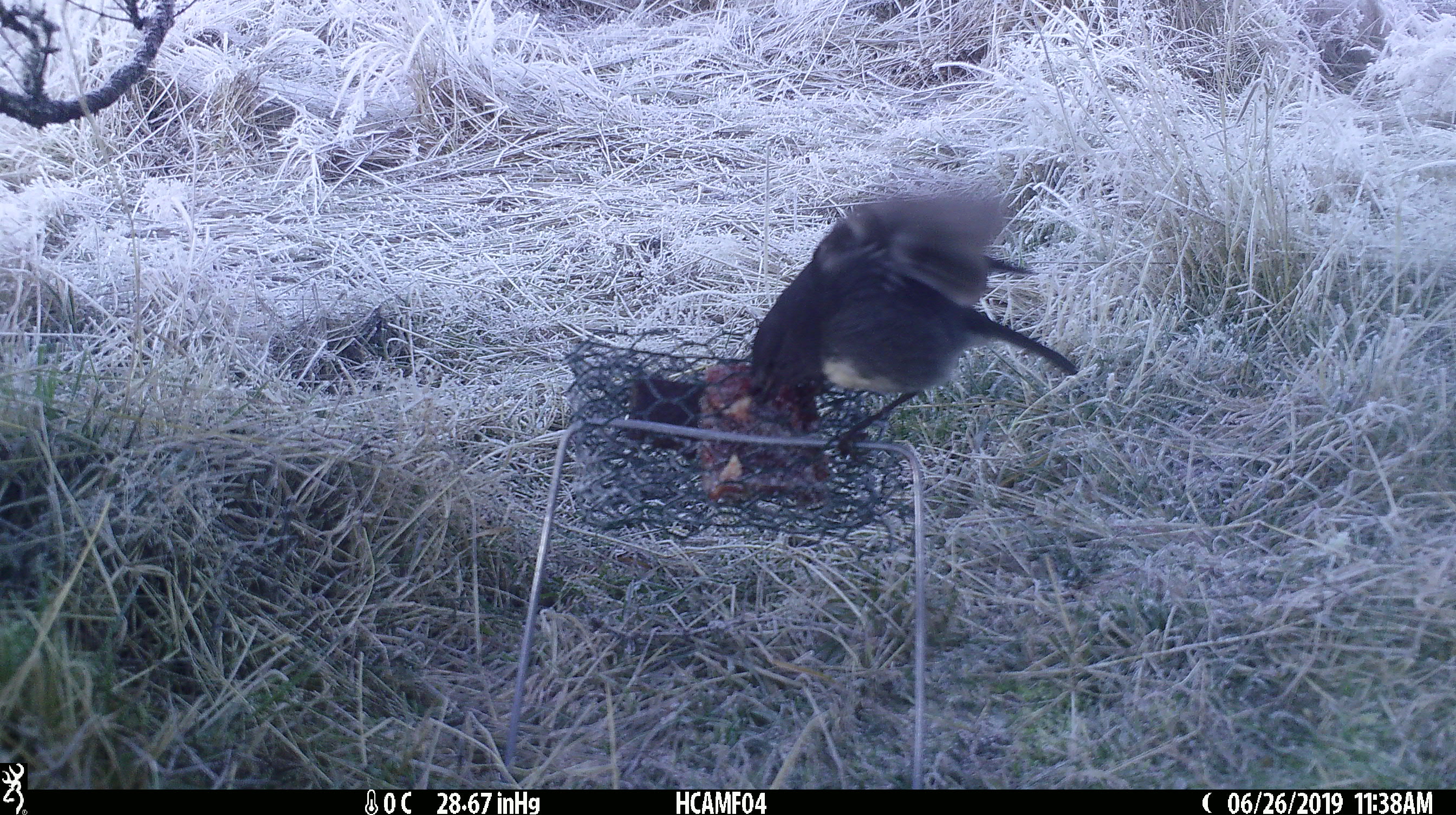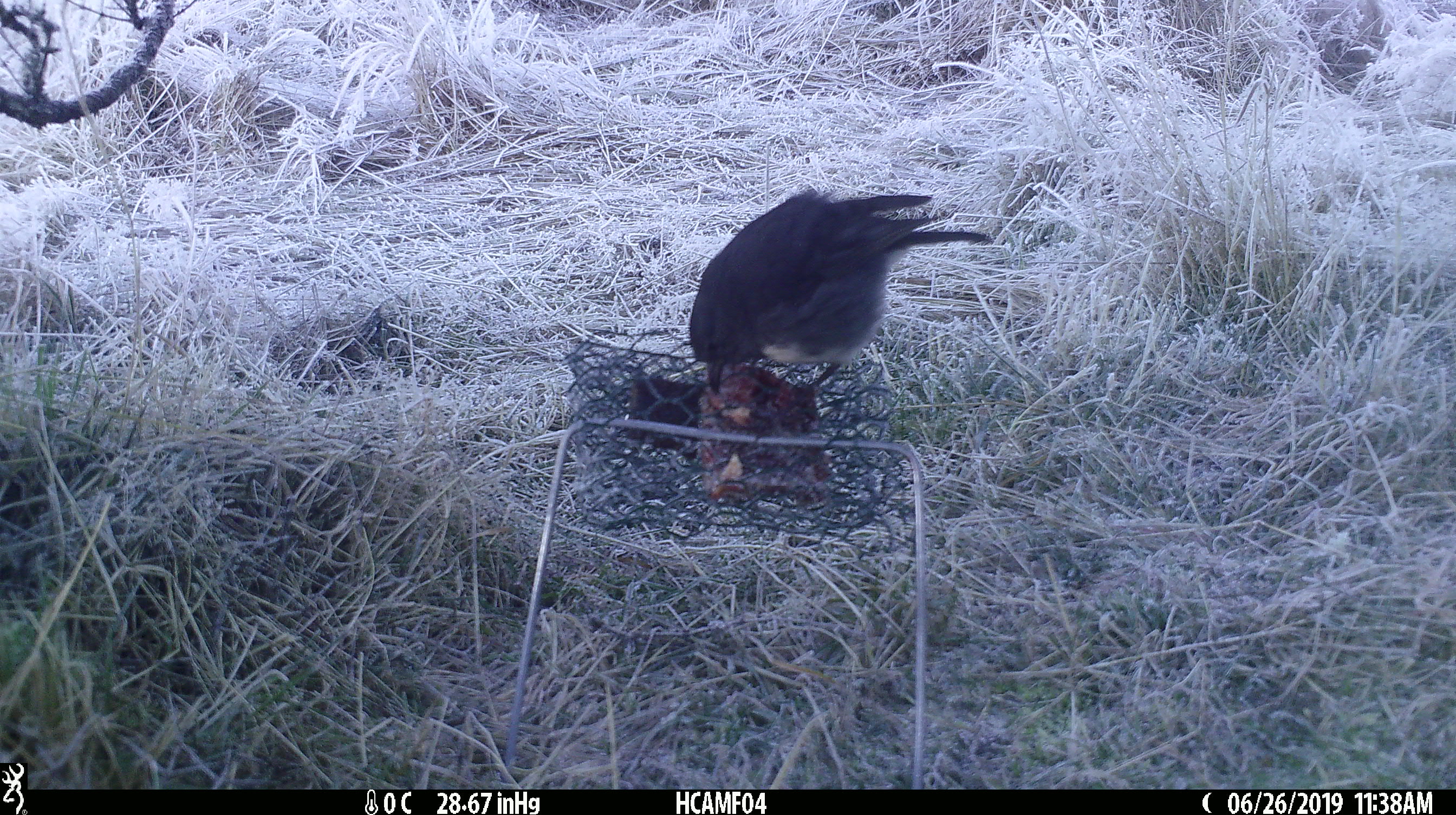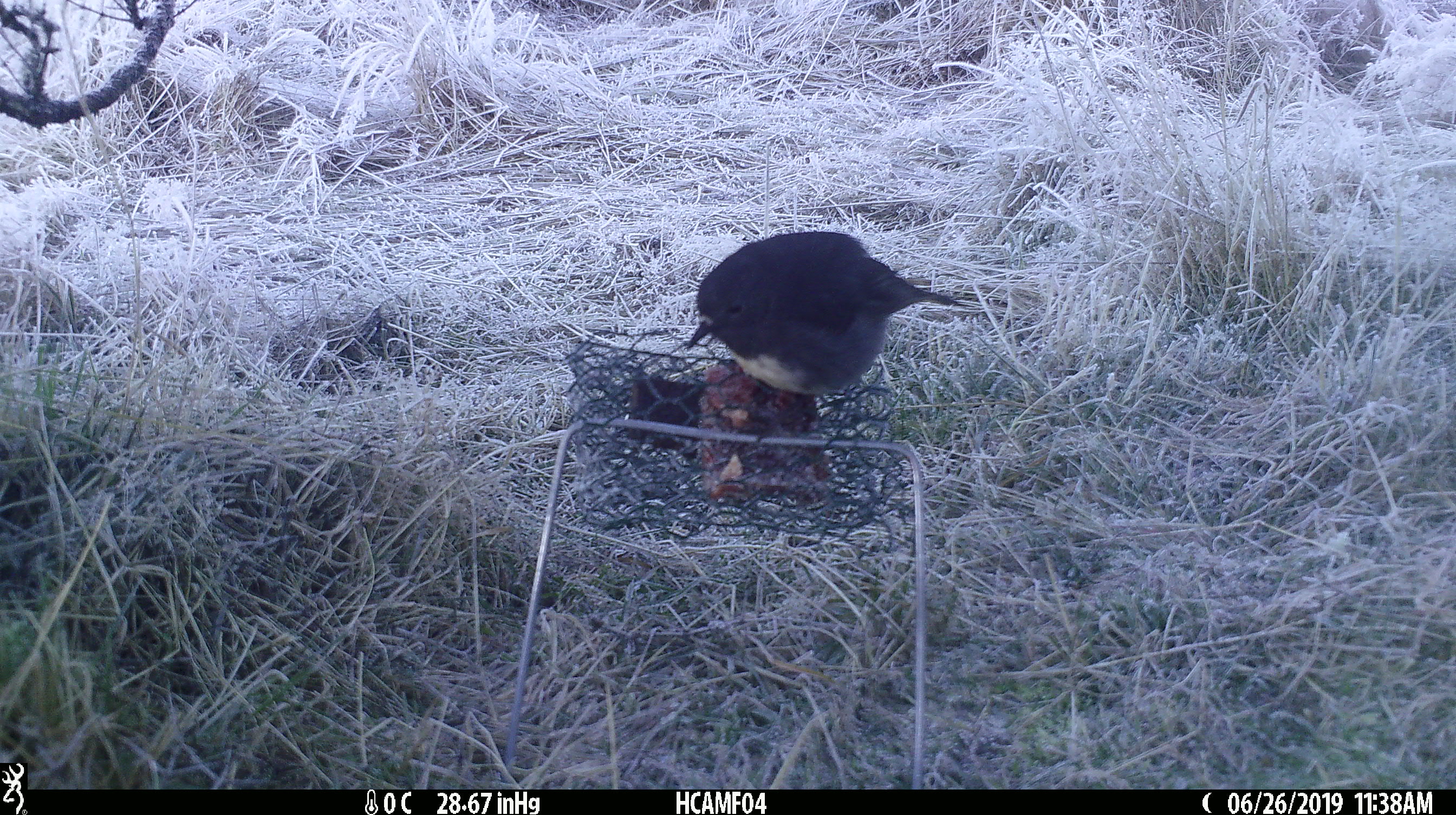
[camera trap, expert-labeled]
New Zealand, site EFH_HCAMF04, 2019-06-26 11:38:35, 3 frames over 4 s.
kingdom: Animalia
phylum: Chordata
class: Aves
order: Passeriformes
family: Petroicidae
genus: Petroica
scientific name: Petroica australis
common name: new zealand robin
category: robin